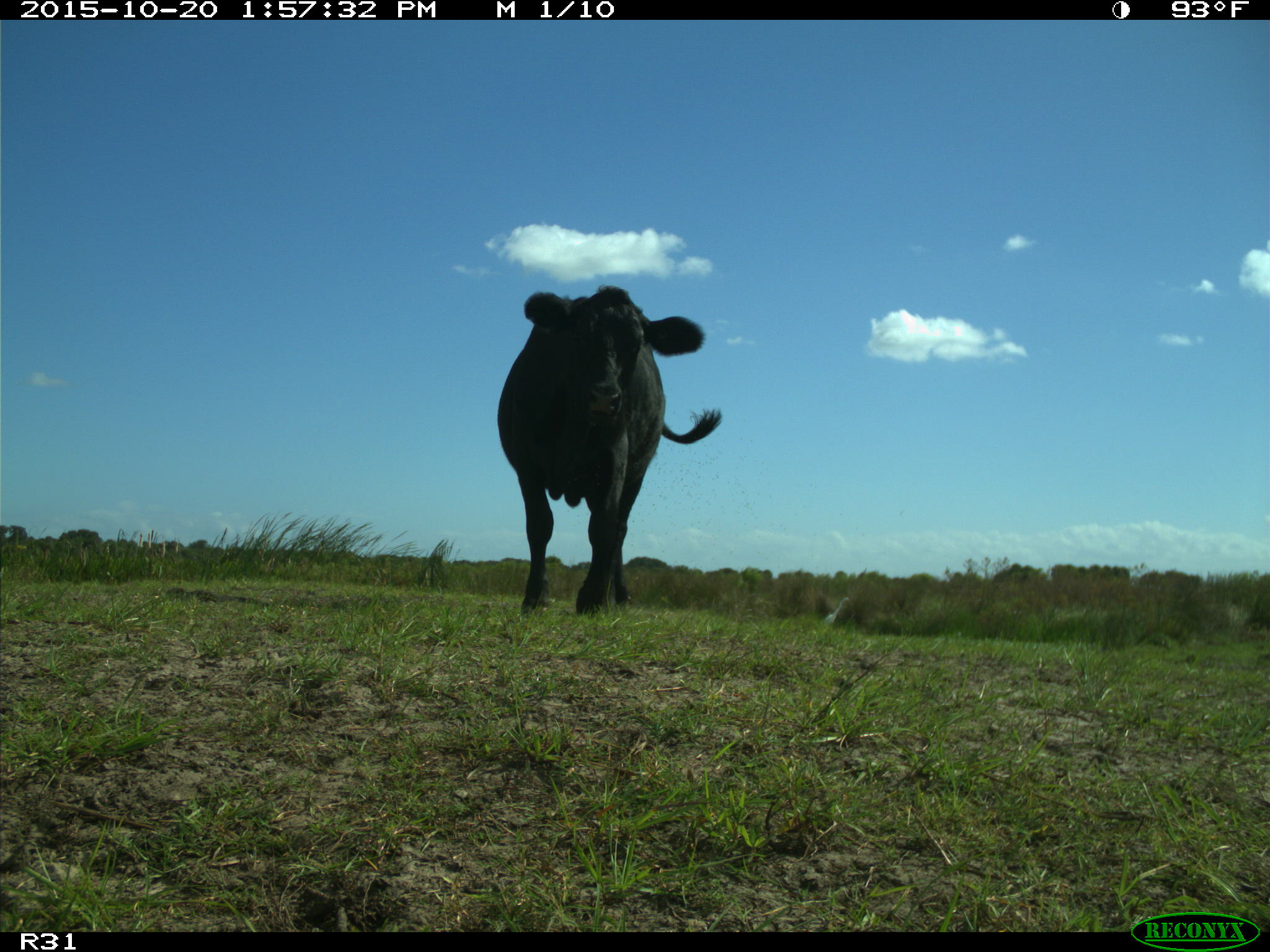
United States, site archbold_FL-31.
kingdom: Animalia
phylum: Chordata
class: Mammalia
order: Artiodactyla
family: Bovidae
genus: Bos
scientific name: Bos taurus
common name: domestic cow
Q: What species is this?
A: Bos taurus (domestic cow).